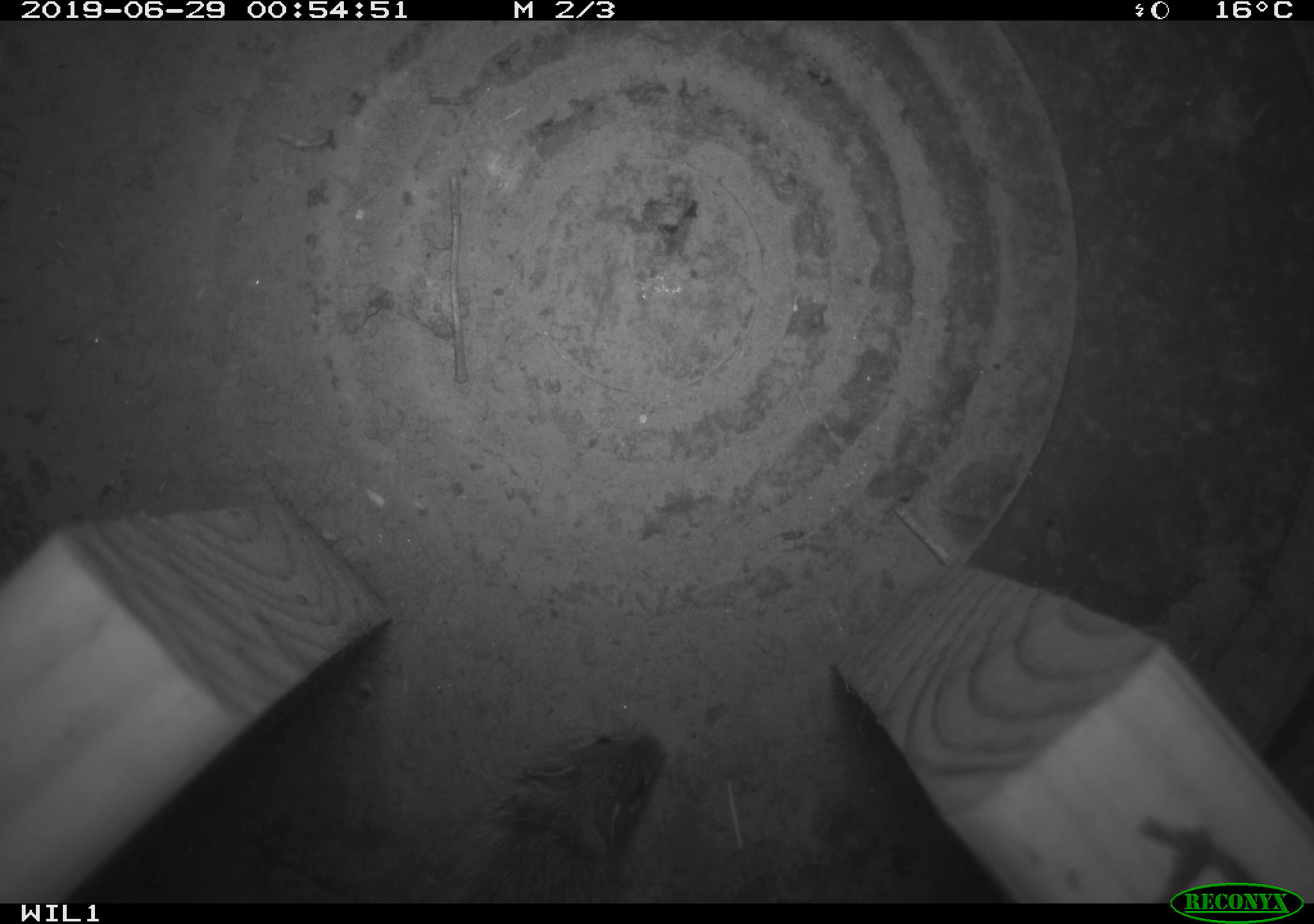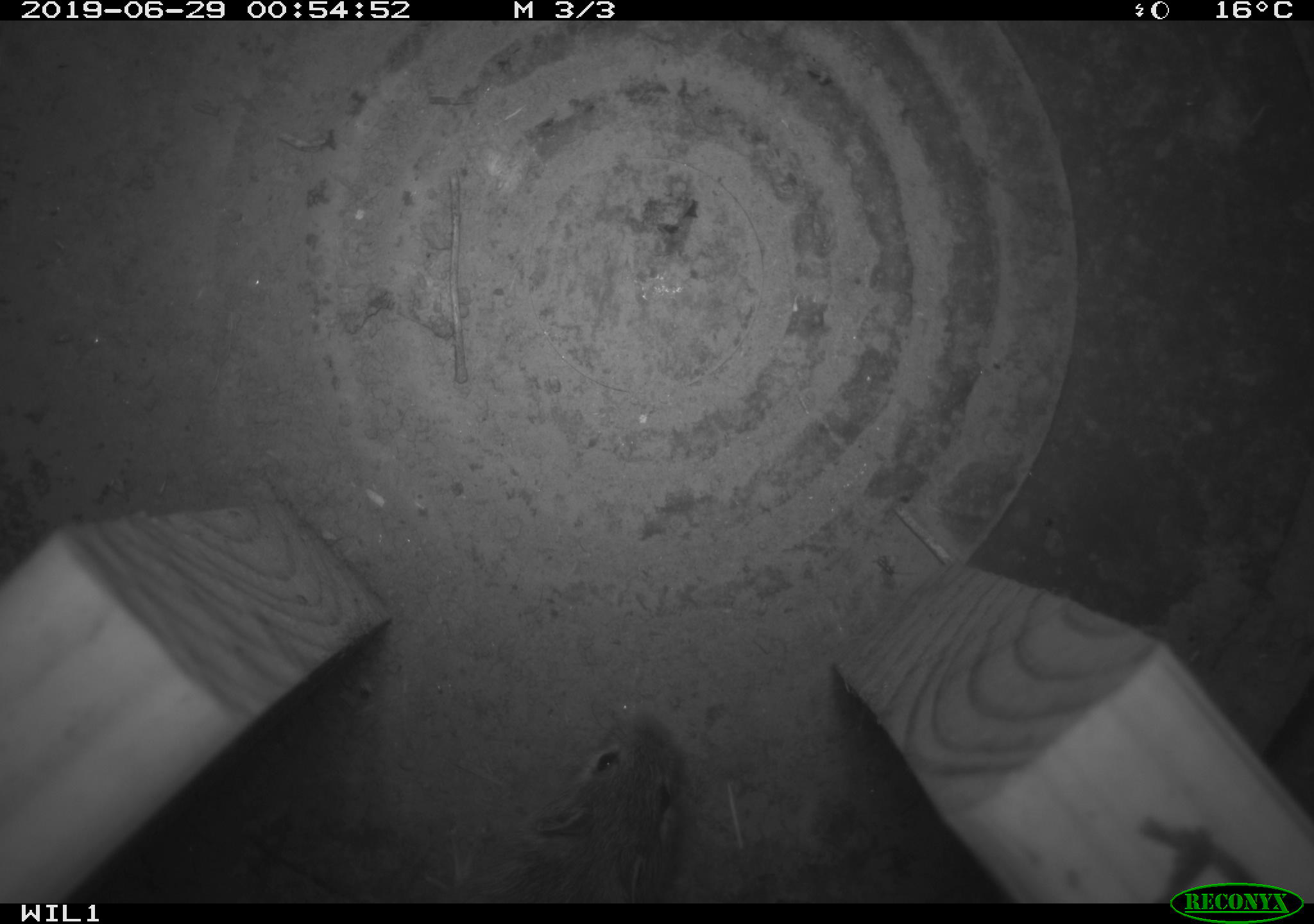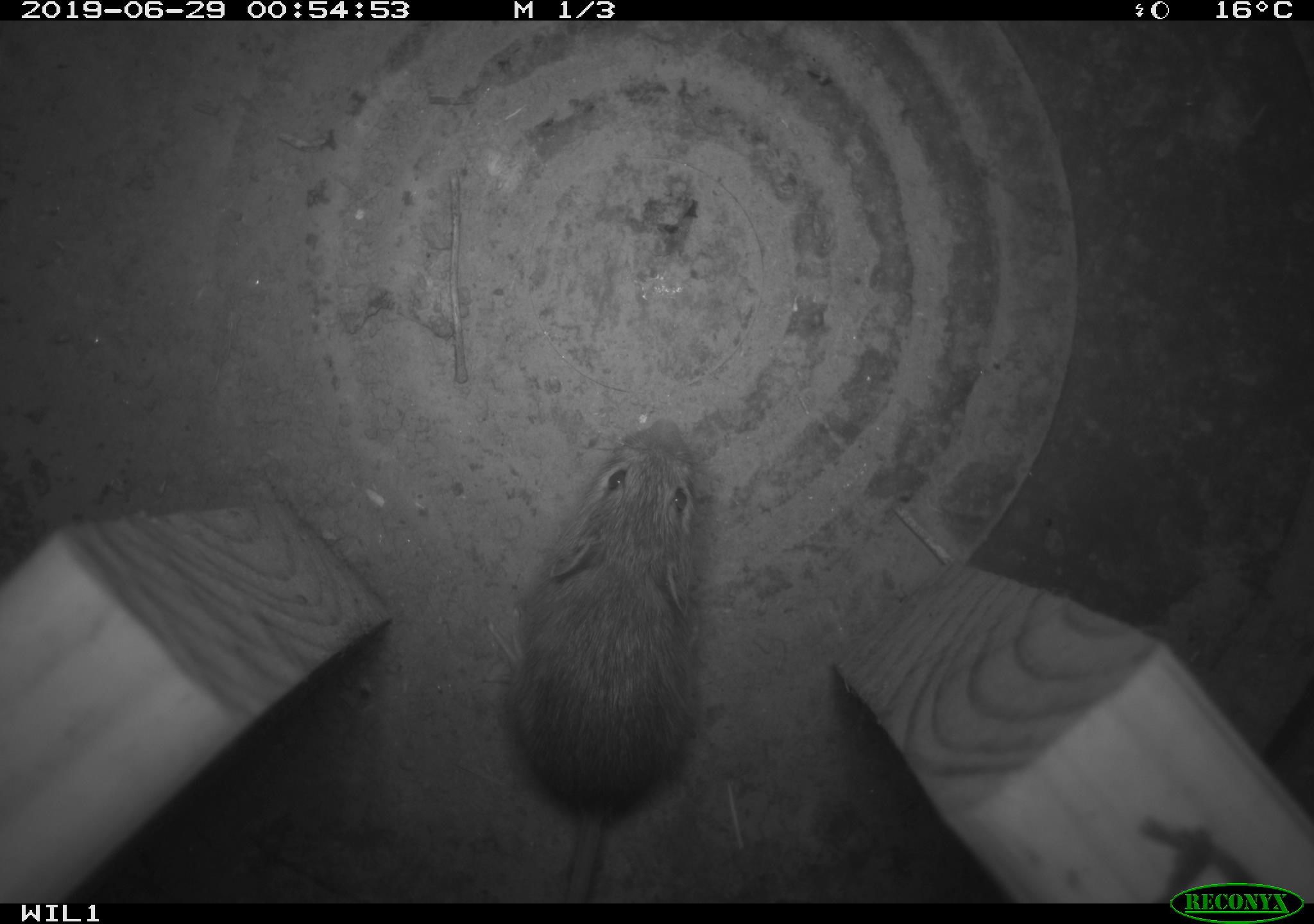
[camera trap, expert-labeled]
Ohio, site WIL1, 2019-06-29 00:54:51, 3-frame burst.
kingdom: Animalia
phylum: Chordata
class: Mammalia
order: Rodentia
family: Zapodidae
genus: Zapus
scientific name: Zapus hudsonius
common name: meadow jumping mouse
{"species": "meadow jumping mouse (Zapus hudsonius)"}